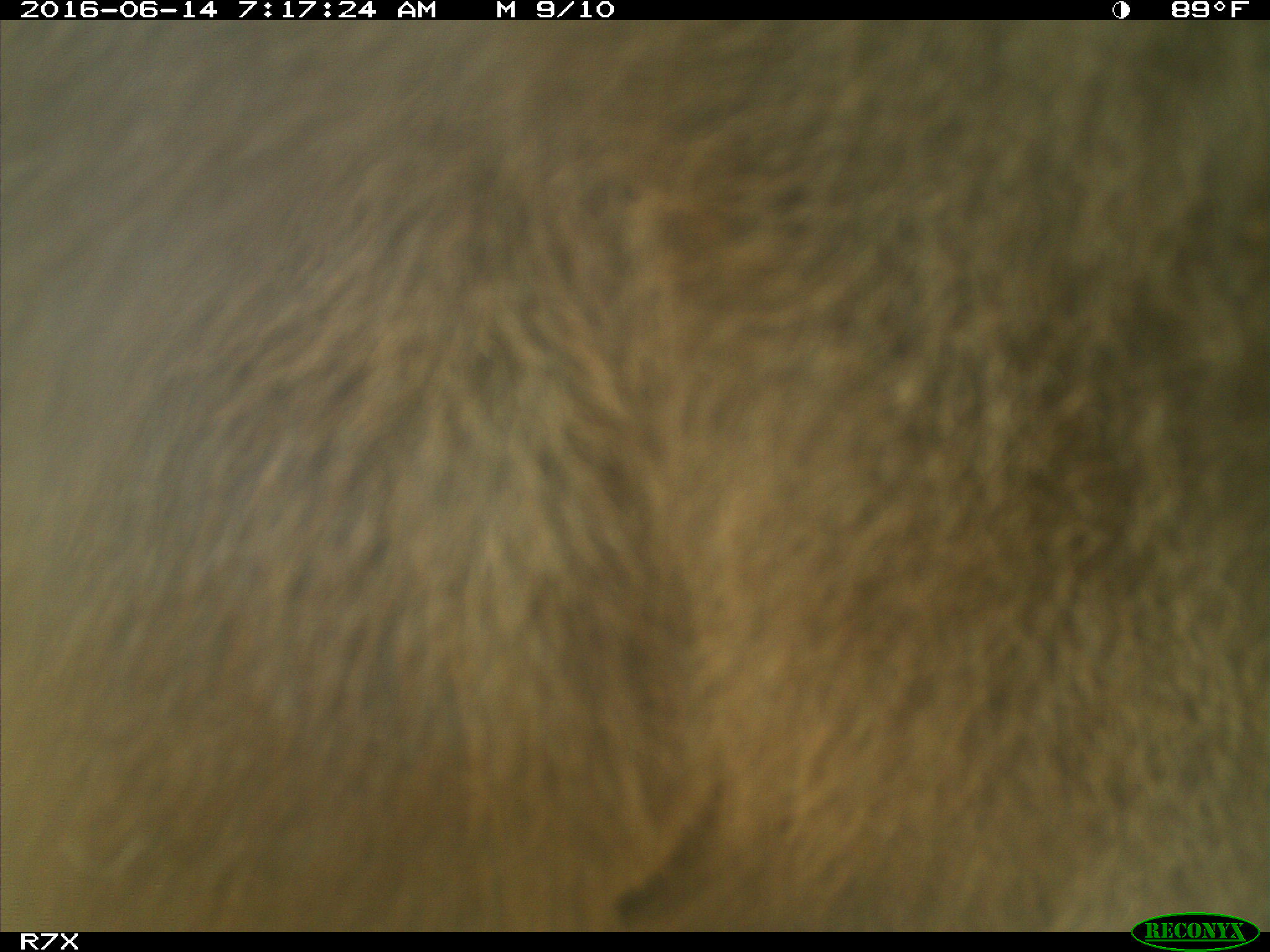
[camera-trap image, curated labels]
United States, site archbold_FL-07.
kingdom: Animalia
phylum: Chordata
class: Mammalia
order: Artiodactyla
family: Bovidae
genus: Bos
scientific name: Bos taurus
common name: domestic cow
Bos taurus (domestic cow).